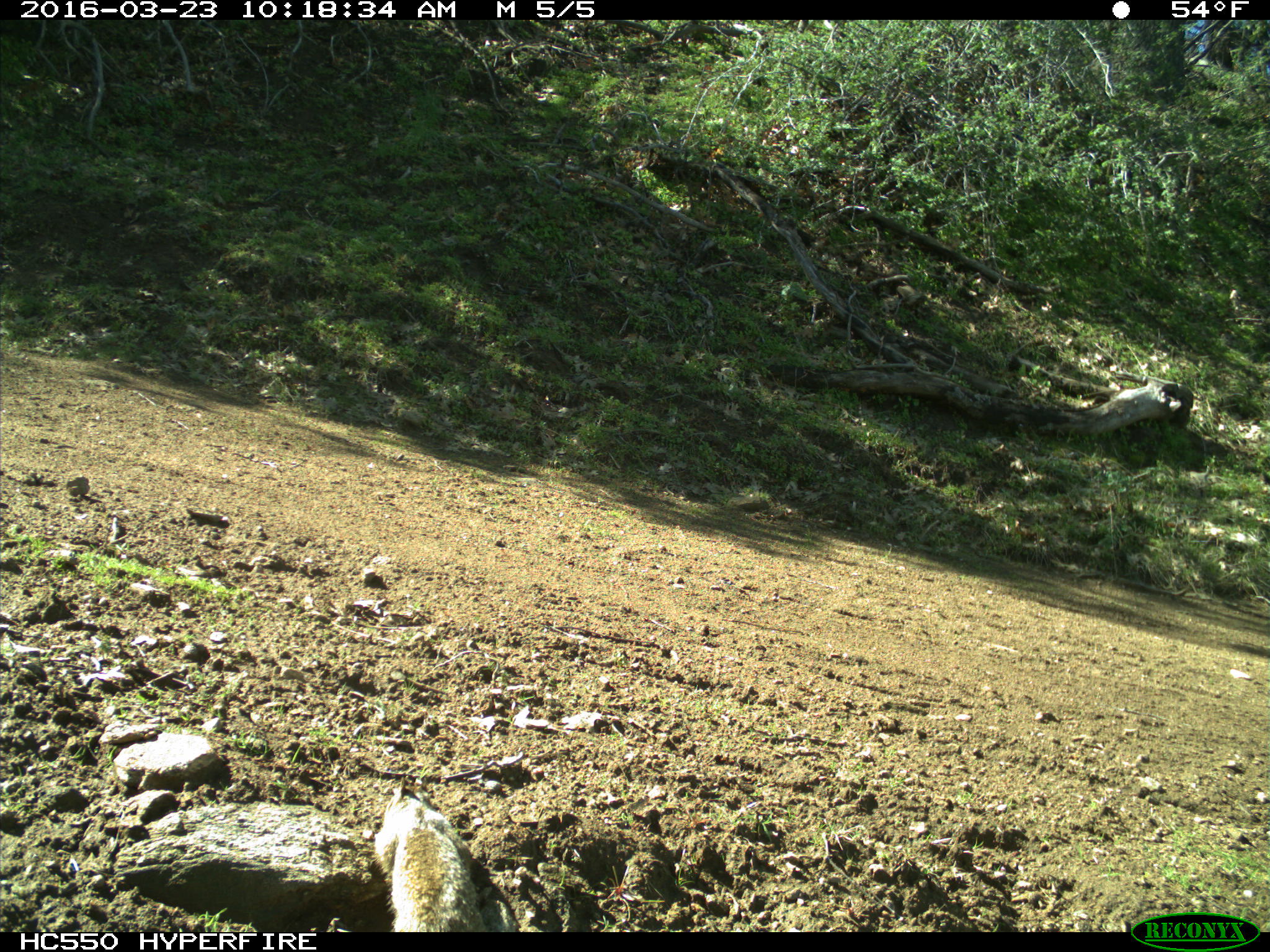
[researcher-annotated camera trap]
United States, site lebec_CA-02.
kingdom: Animalia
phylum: Chordata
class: Mammalia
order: Rodentia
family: Sciuridae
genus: Otospermophilus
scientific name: Otospermophilus beecheyi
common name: california ground squirrel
Otospermophilus beecheyi (california ground squirrel).